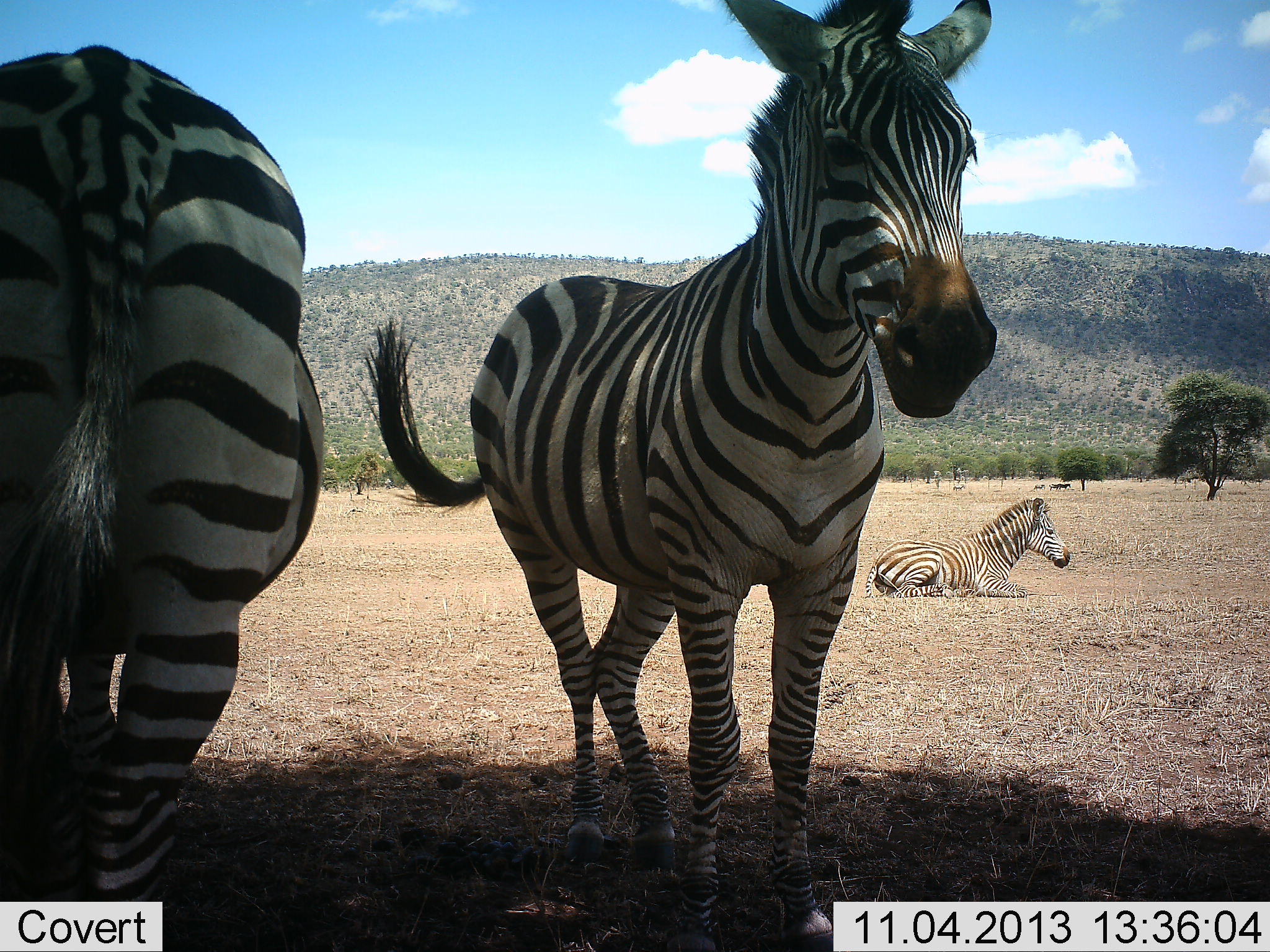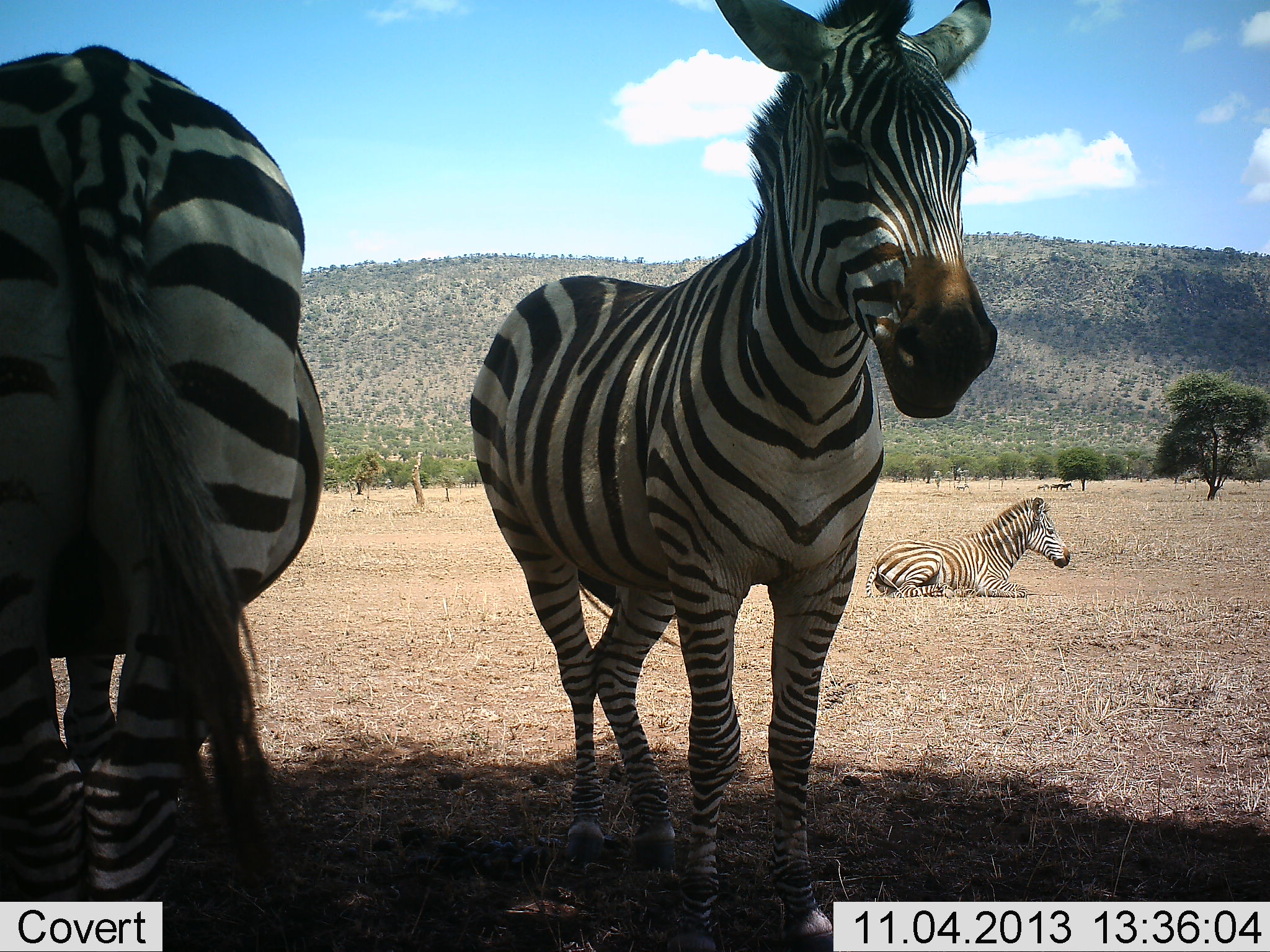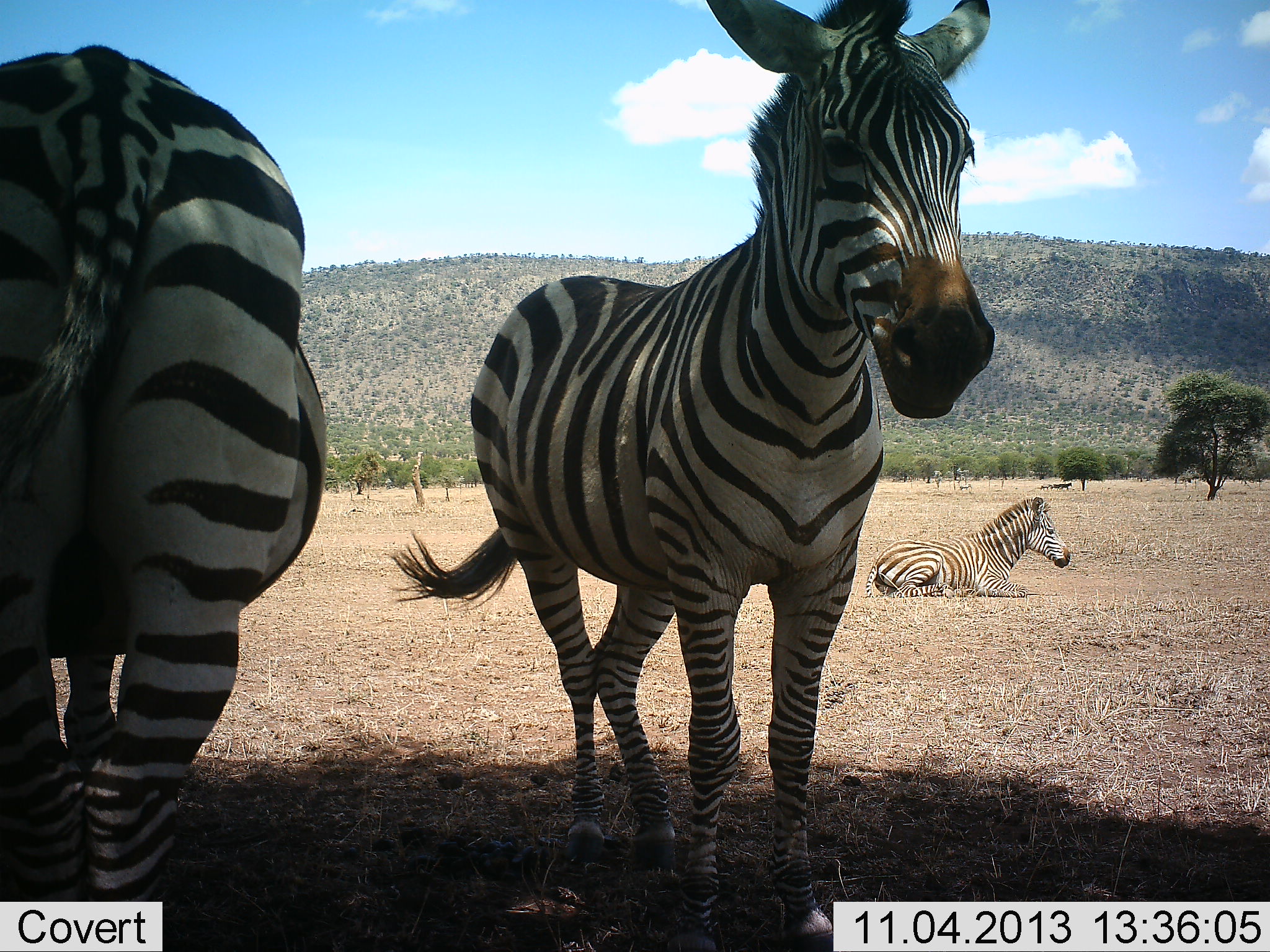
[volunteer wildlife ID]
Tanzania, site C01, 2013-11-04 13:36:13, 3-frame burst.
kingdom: Animalia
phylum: Chordata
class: Mammalia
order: Perissodactyla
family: Equidae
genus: Equus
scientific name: Equus quagga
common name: plains zebra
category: zebra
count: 3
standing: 83%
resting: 89%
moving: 7%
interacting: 4%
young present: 2%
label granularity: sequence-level